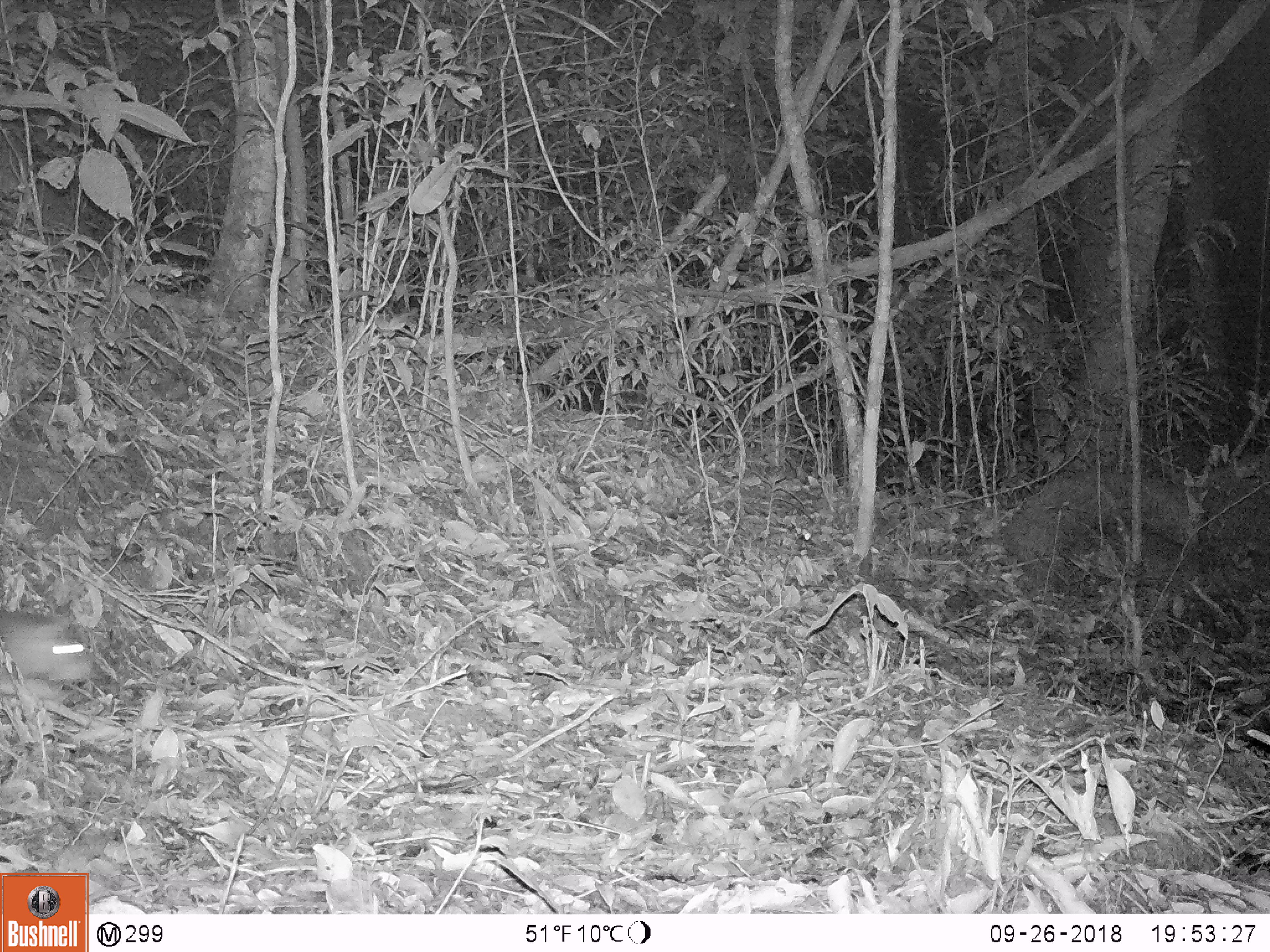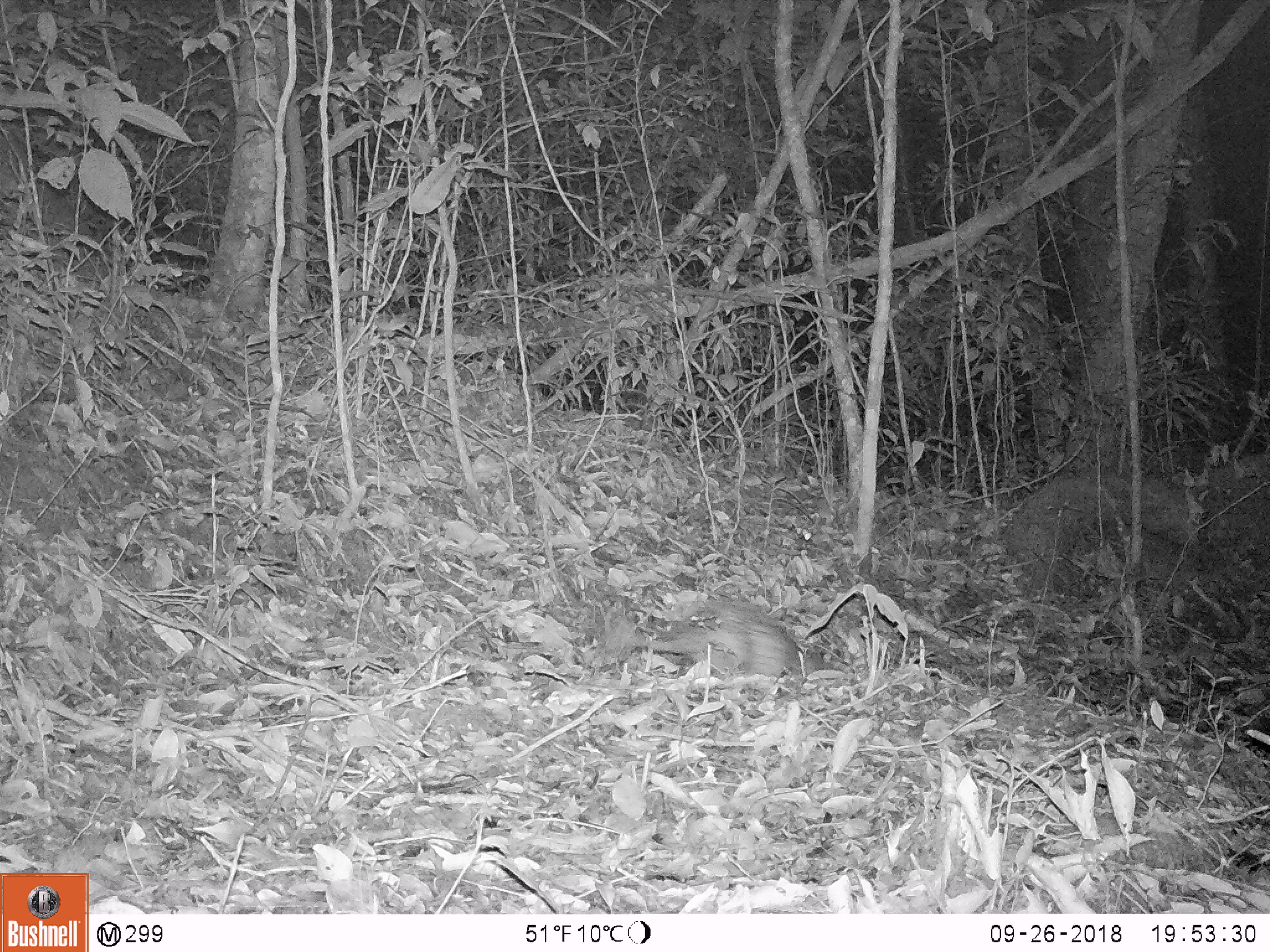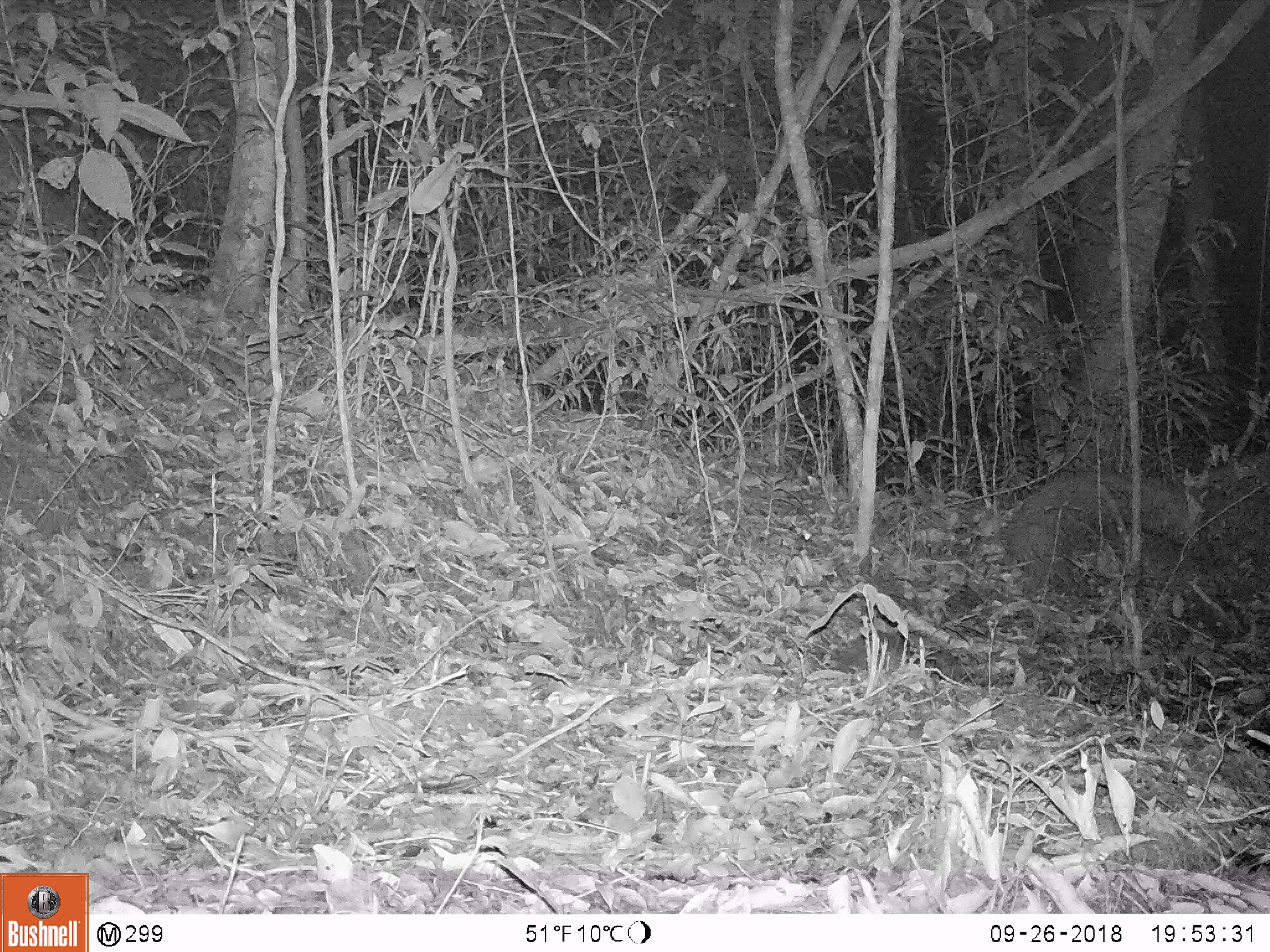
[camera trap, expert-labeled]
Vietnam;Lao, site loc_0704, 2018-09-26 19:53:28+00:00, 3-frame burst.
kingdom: Animalia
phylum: Chordata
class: Mammalia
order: Rodentia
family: Hystricidae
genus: Atherurus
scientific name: Atherurus macrourus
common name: asiatic brush-tailed porcupine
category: asiatic brush tailed porcupine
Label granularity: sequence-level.